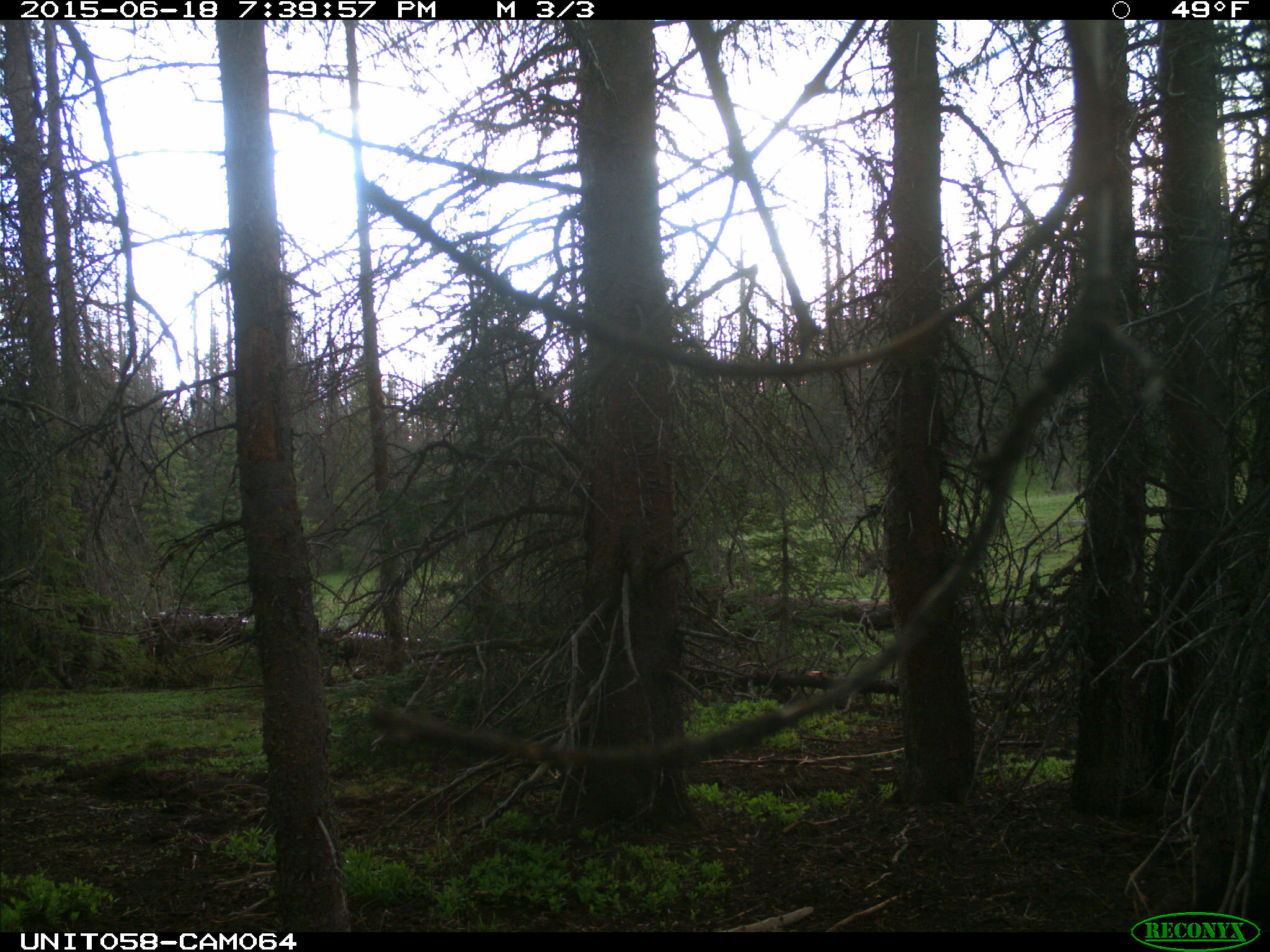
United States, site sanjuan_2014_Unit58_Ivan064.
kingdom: Animalia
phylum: Chordata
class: Mammalia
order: Artiodactyla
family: Cervidae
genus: Cervus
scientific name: Cervus elaphus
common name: red deer